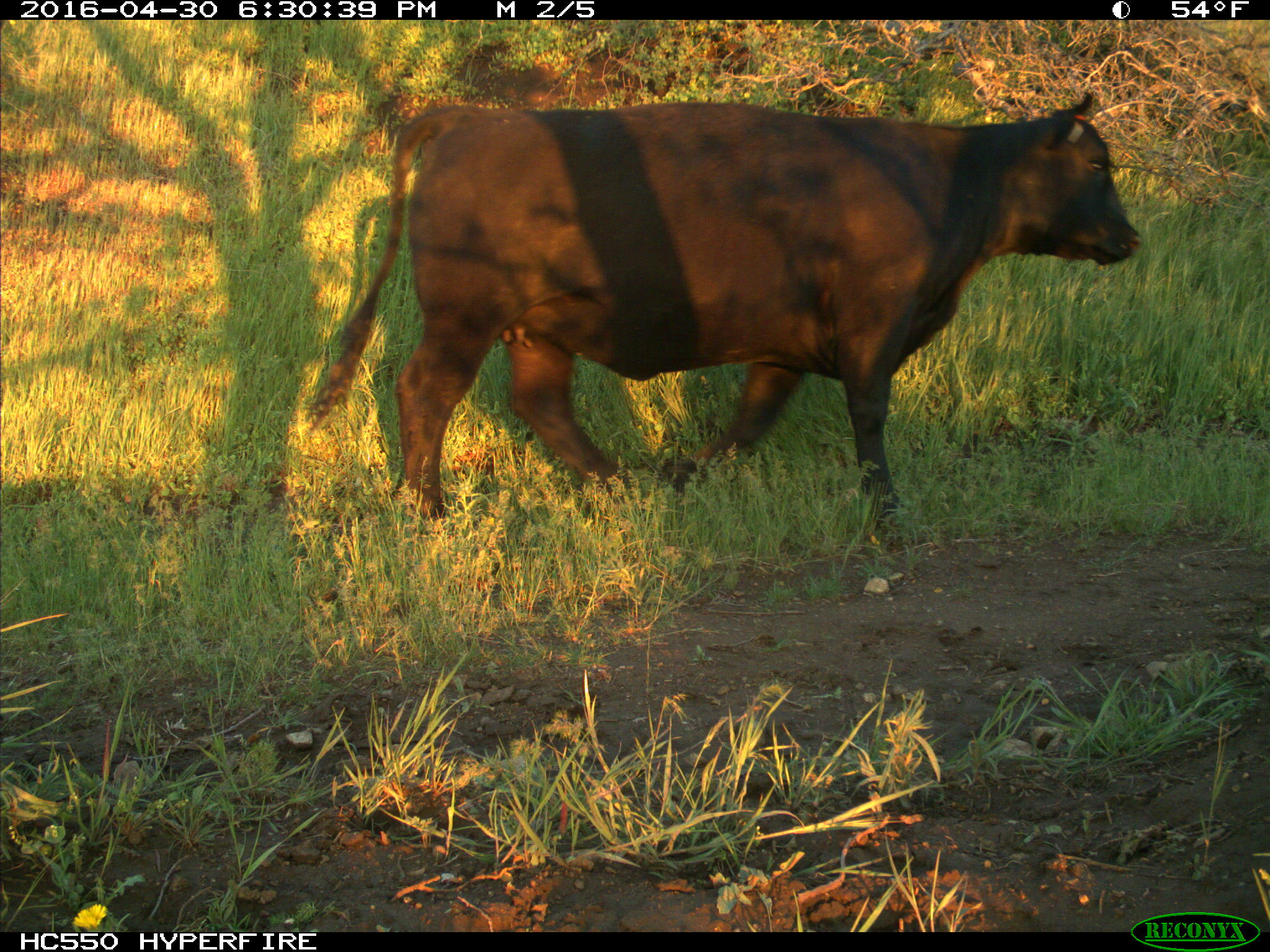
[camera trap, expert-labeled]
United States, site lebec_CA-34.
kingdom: Animalia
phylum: Chordata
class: Mammalia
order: Artiodactyla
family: Bovidae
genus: Bos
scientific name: Bos taurus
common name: domestic cow